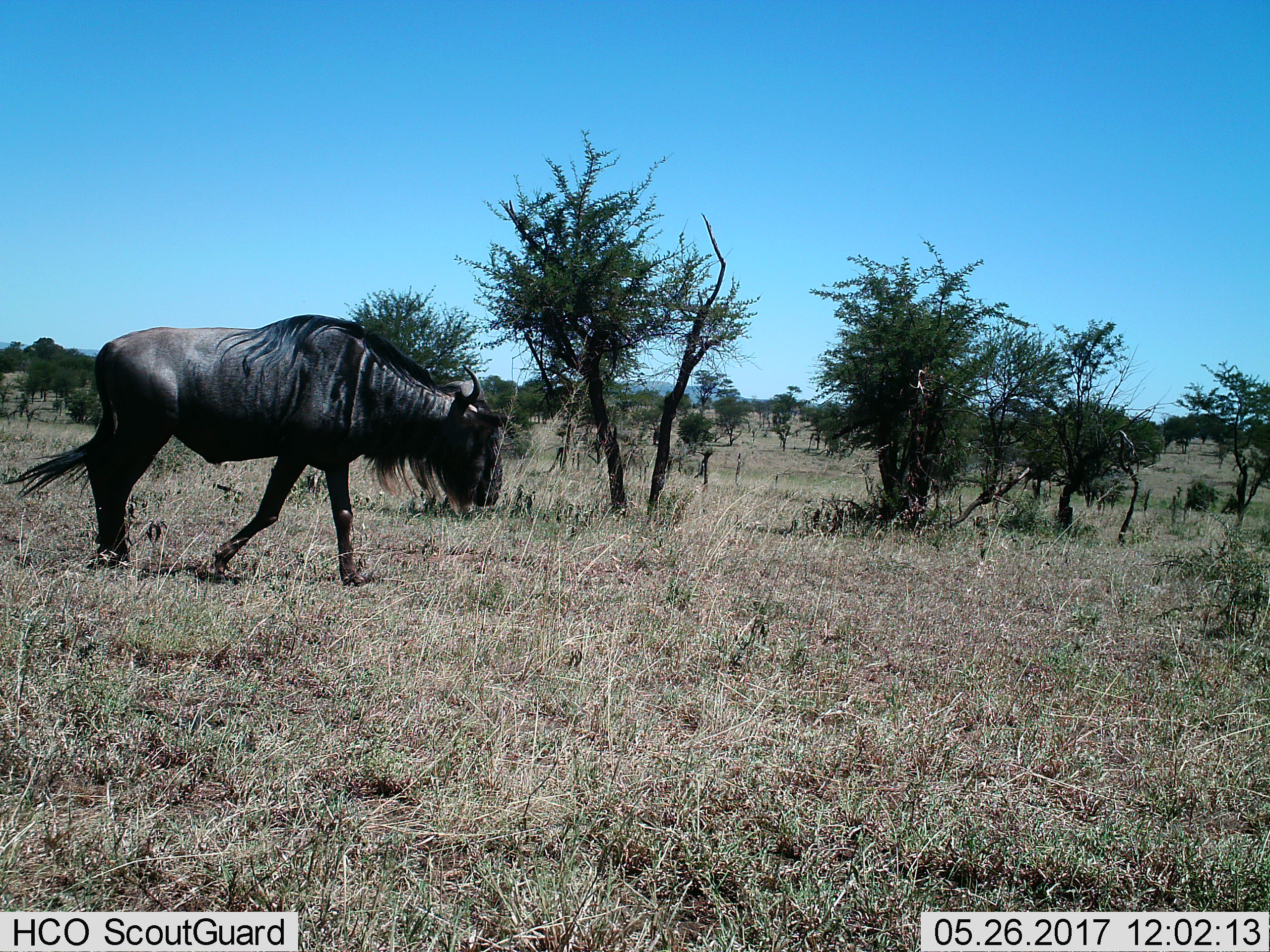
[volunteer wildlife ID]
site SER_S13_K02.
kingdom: Animalia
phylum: Chordata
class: Mammalia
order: Artiodactyla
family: Bovidae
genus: Connochaetes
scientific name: Connochaetes taurinus taurinus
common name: blue wildebeest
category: wildebeestblue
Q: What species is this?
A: Wildebeestblue (blue wildebeest) (Connochaetes taurinus taurinus).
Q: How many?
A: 1.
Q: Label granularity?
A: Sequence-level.